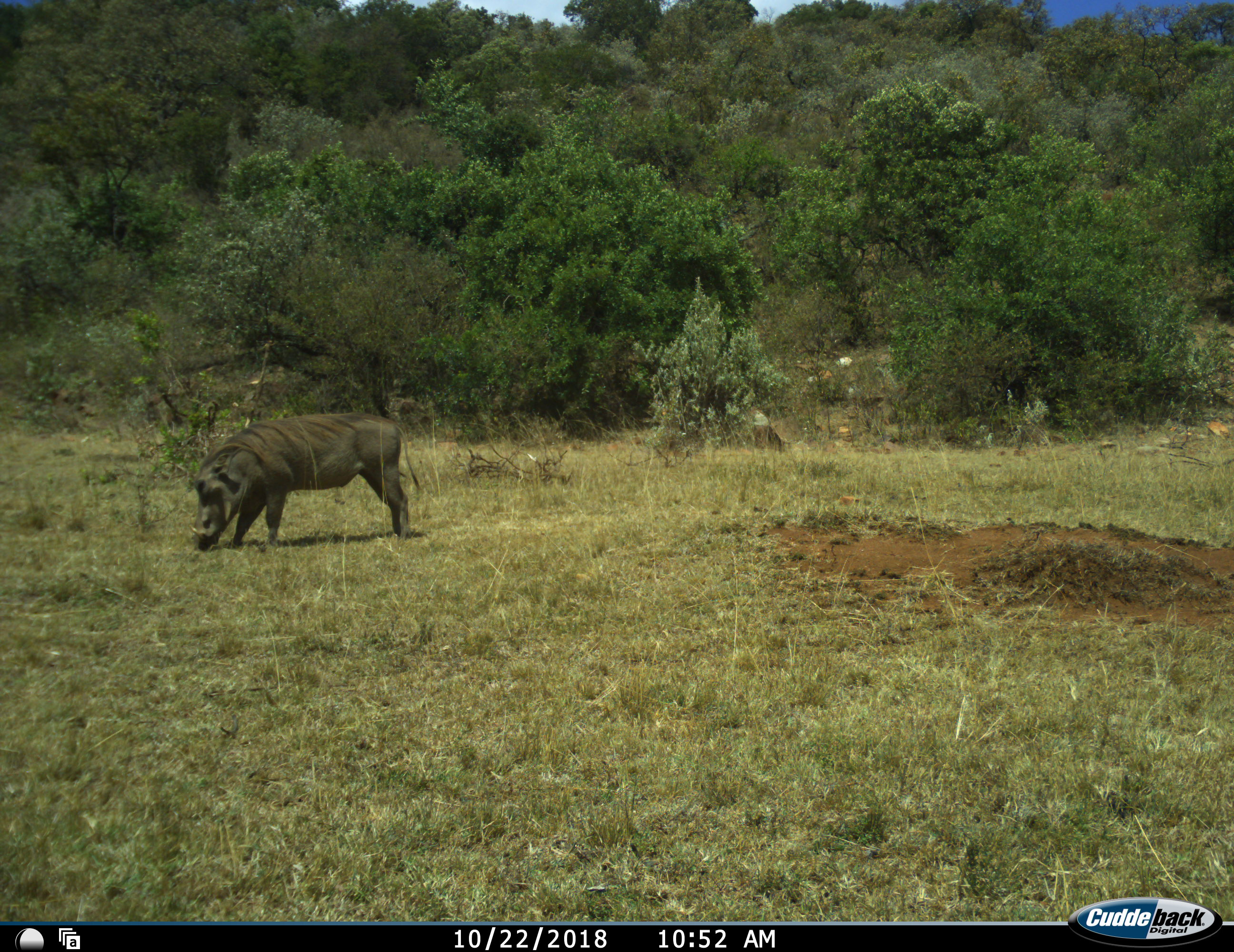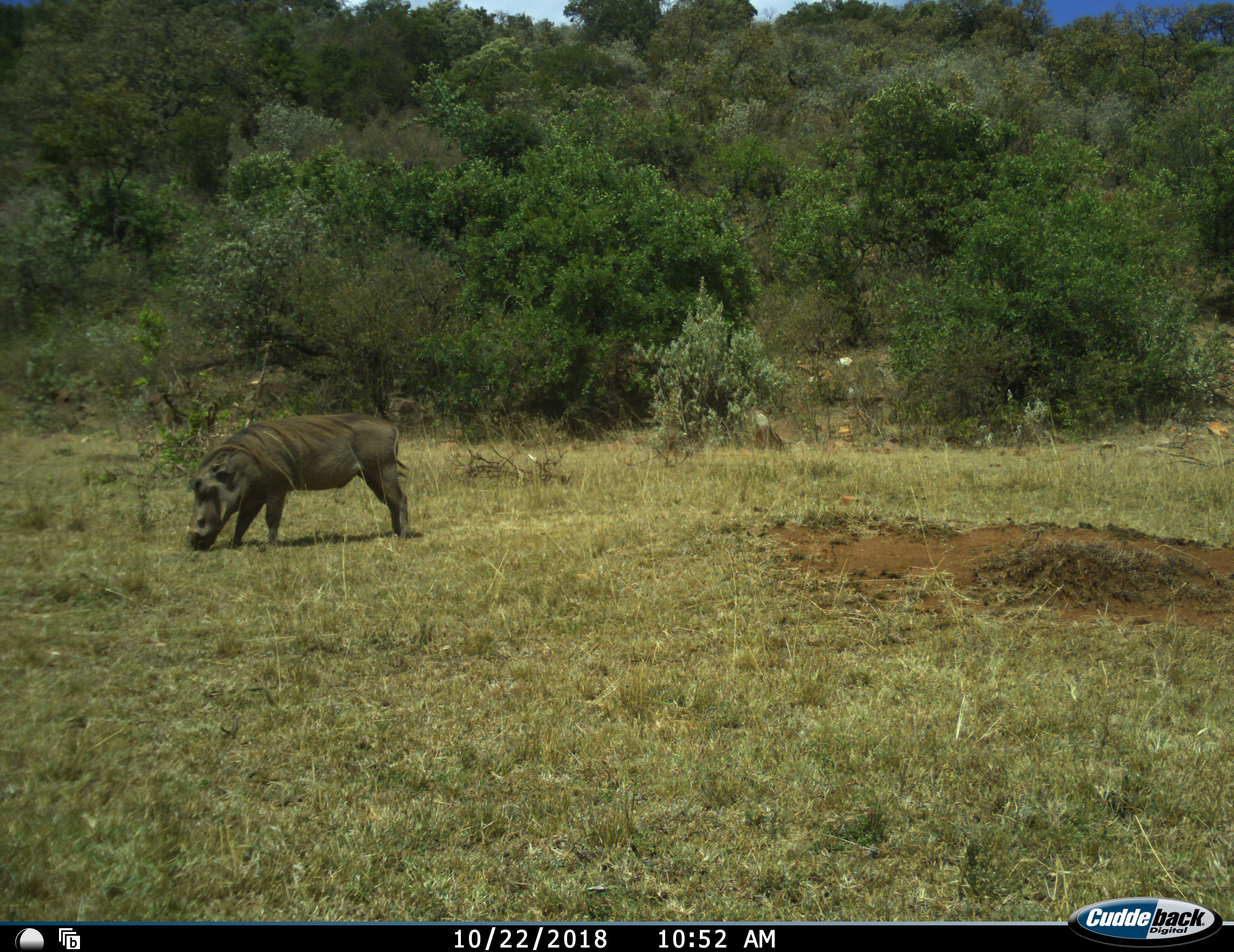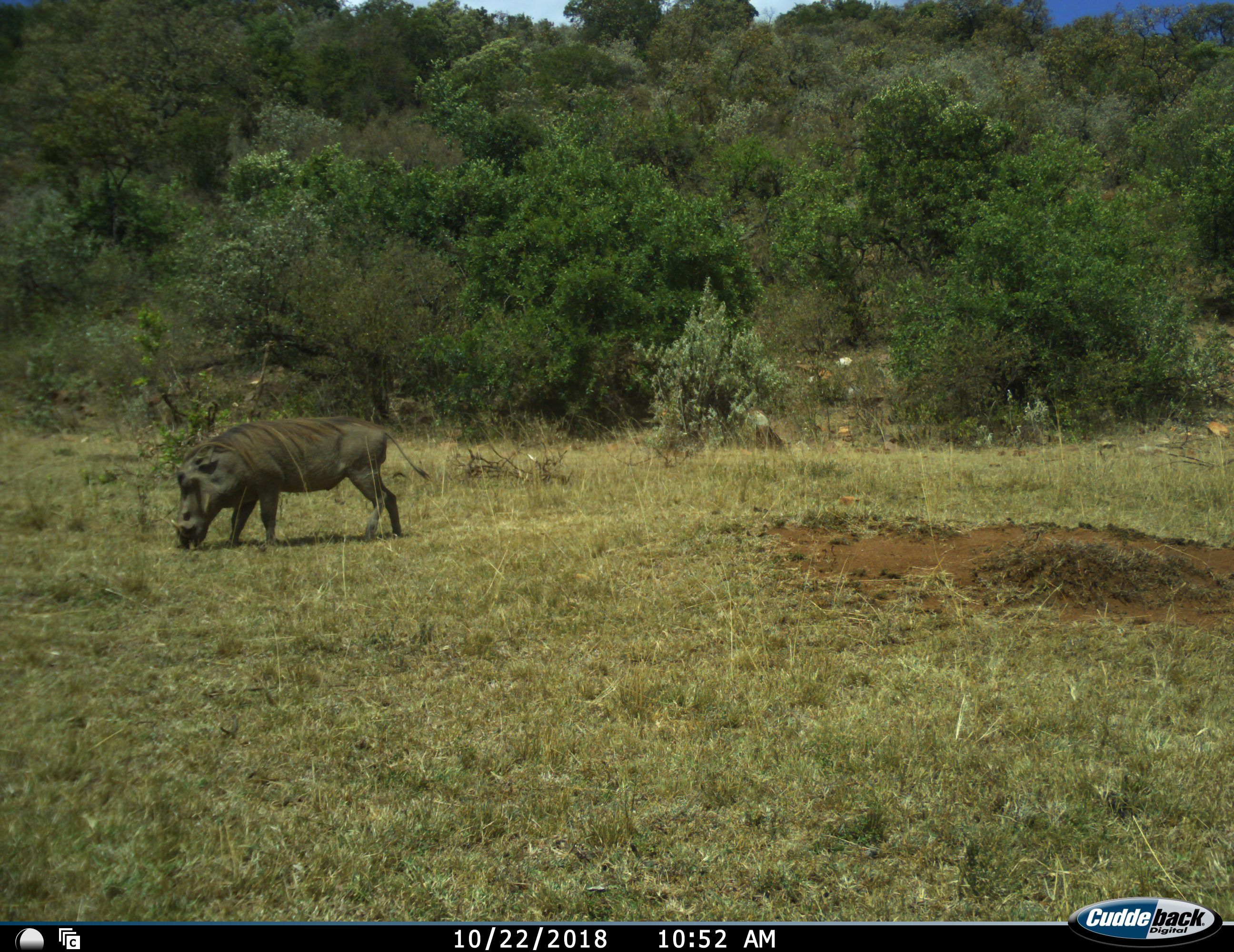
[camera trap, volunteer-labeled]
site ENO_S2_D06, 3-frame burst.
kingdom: Animalia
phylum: Chordata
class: Mammalia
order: Artiodactyla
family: Suidae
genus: Phacochoerus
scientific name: Phacochoerus africanus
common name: warthog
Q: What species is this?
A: Warthog (Phacochoerus africanus).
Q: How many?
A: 1.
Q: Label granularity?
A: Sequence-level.